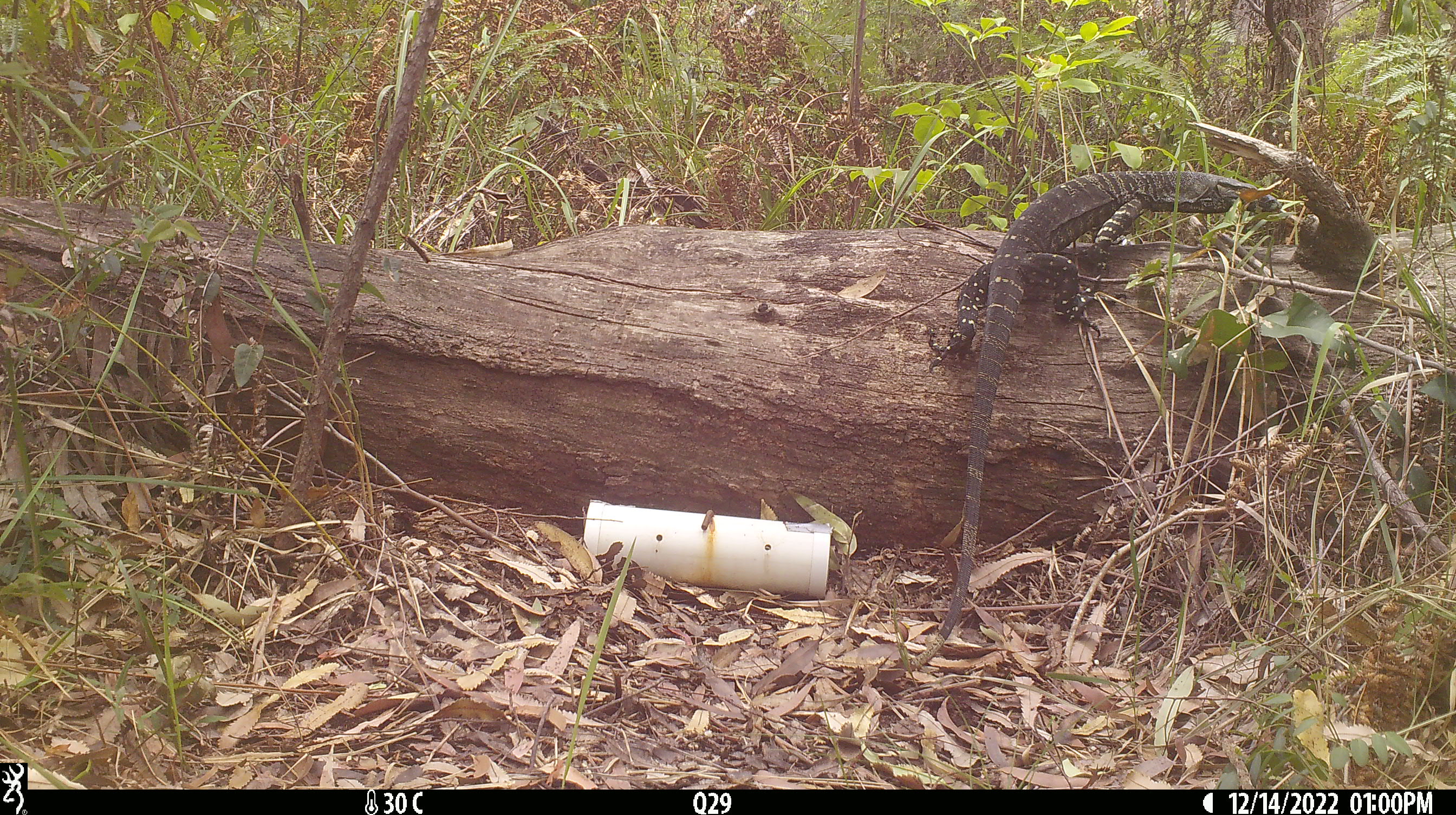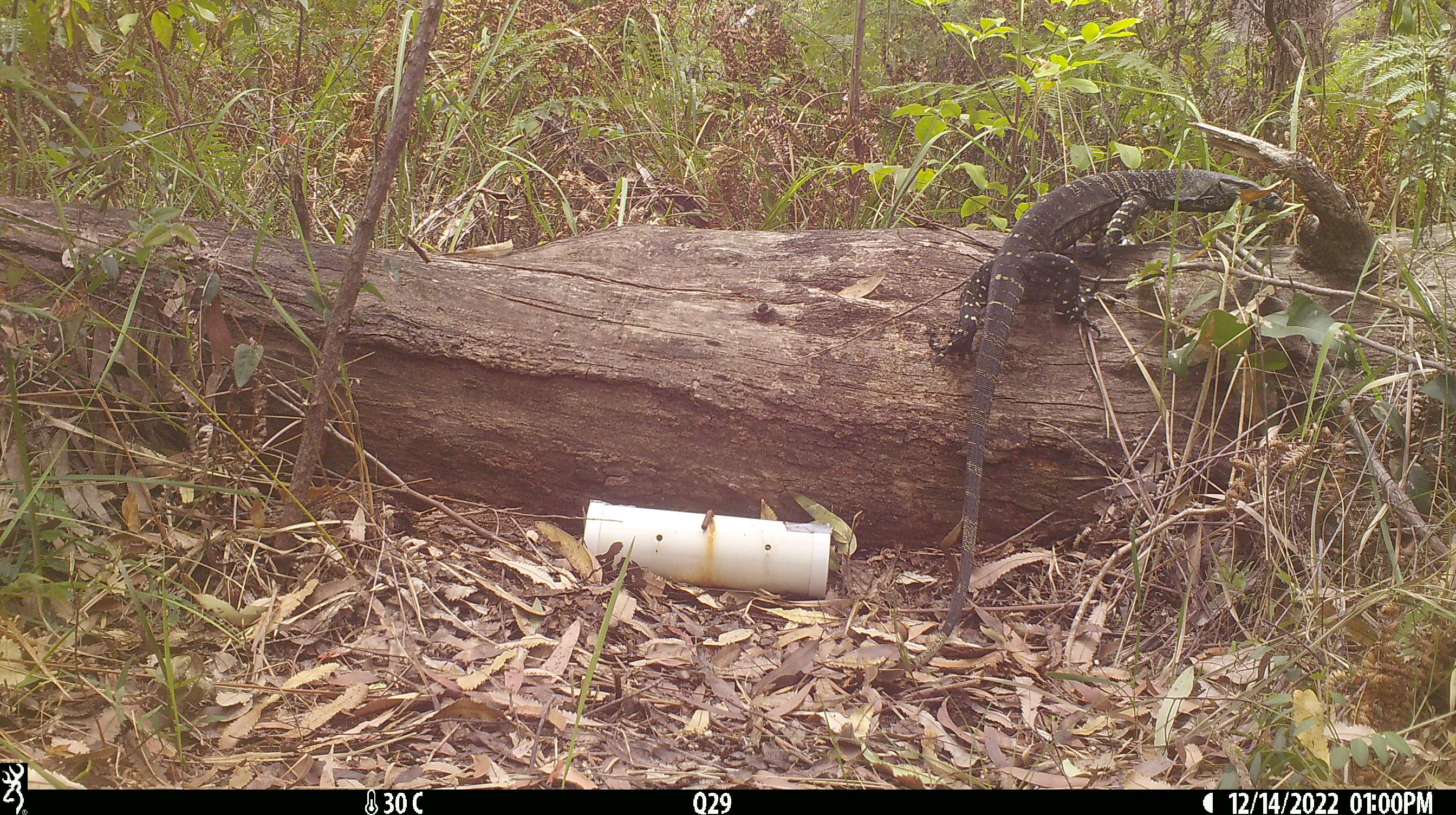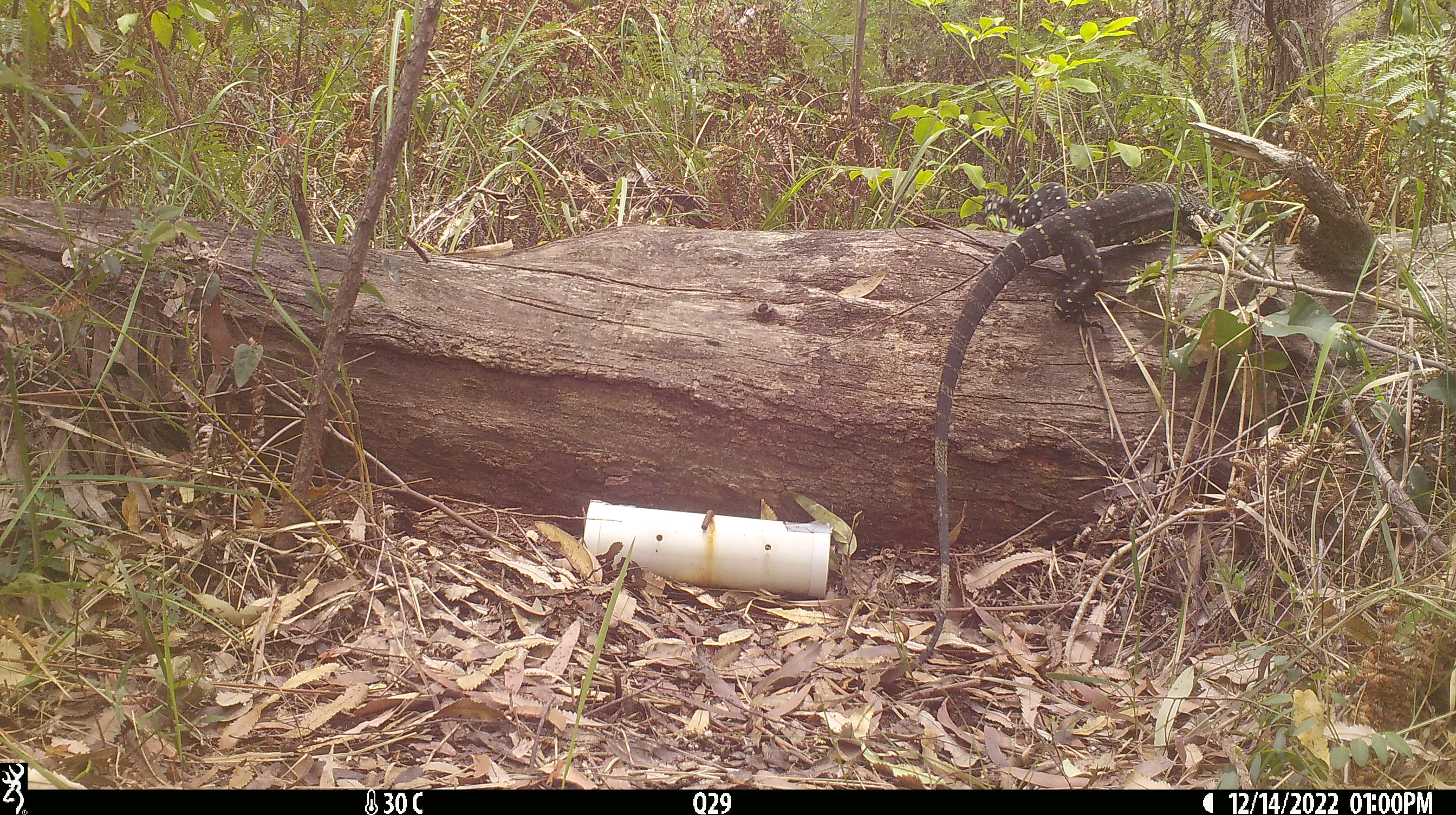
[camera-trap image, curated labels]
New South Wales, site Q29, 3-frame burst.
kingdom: Animalia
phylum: Chordata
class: Reptilia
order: Squamata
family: Varanidae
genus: Varanus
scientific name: Varanus varius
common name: lace monitor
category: goanna